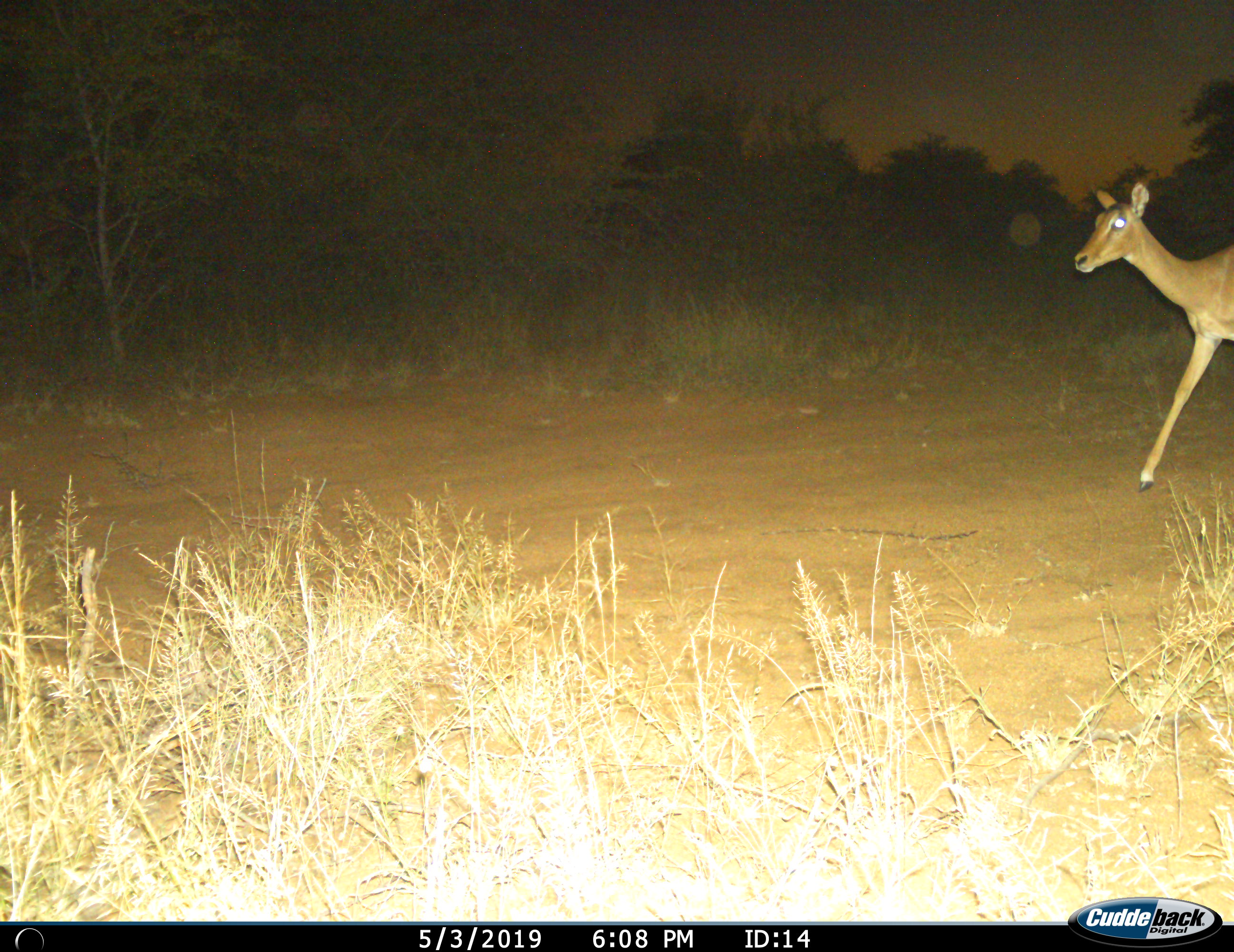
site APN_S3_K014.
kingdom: Animalia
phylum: Chordata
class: Mammalia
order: Artiodactyla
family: Bovidae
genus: Aepyceros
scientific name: Aepyceros melampus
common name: impala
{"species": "impala (Aepyceros melampus)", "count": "1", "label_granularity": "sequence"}